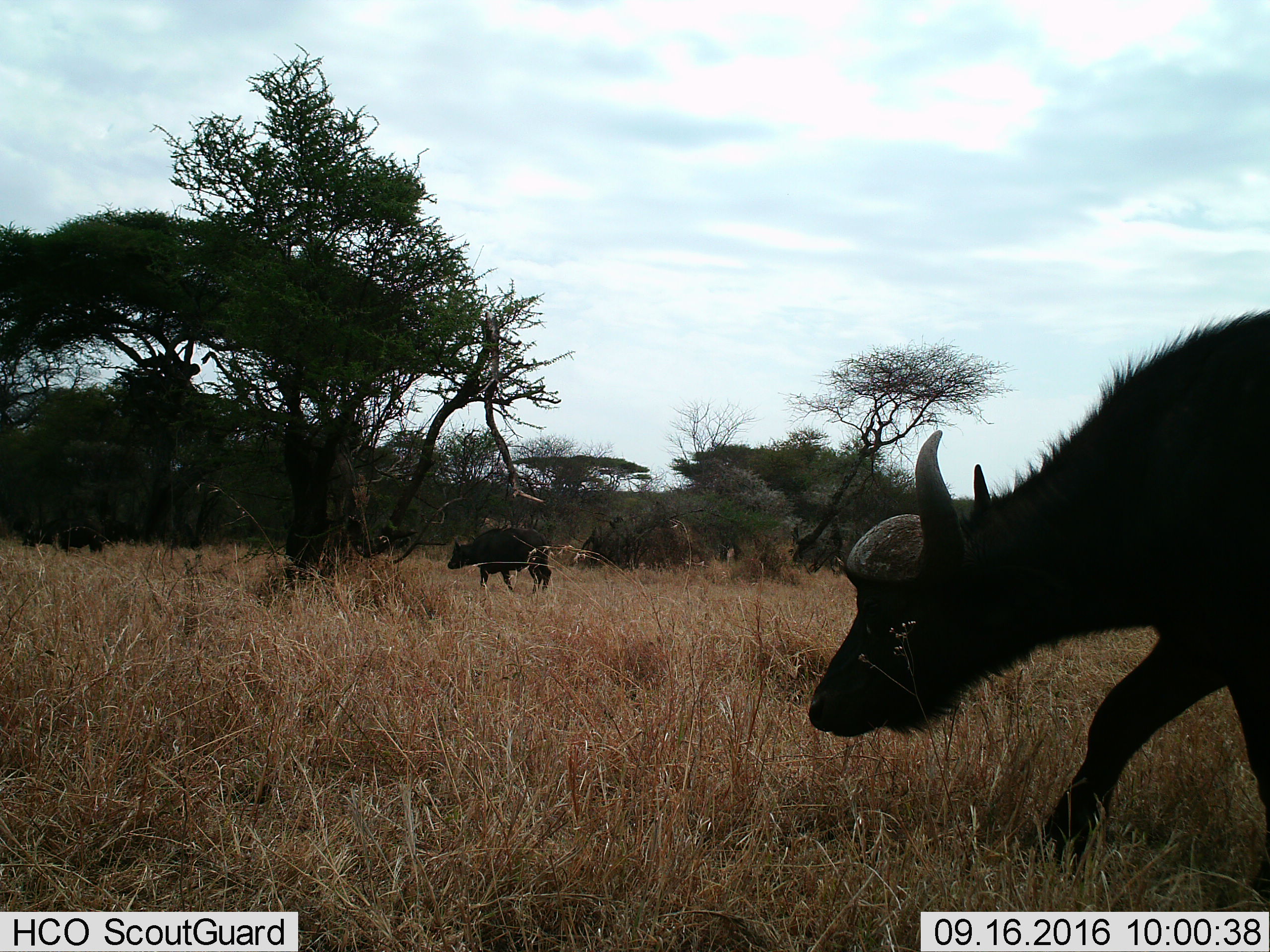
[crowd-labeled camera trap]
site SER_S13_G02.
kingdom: Animalia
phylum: Chordata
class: Mammalia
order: Artiodactyla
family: Bovidae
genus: Syncerus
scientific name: Syncerus caffer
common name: african buffalo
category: buffalo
Buffalo (african buffalo) (Syncerus caffer), count 2. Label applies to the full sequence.